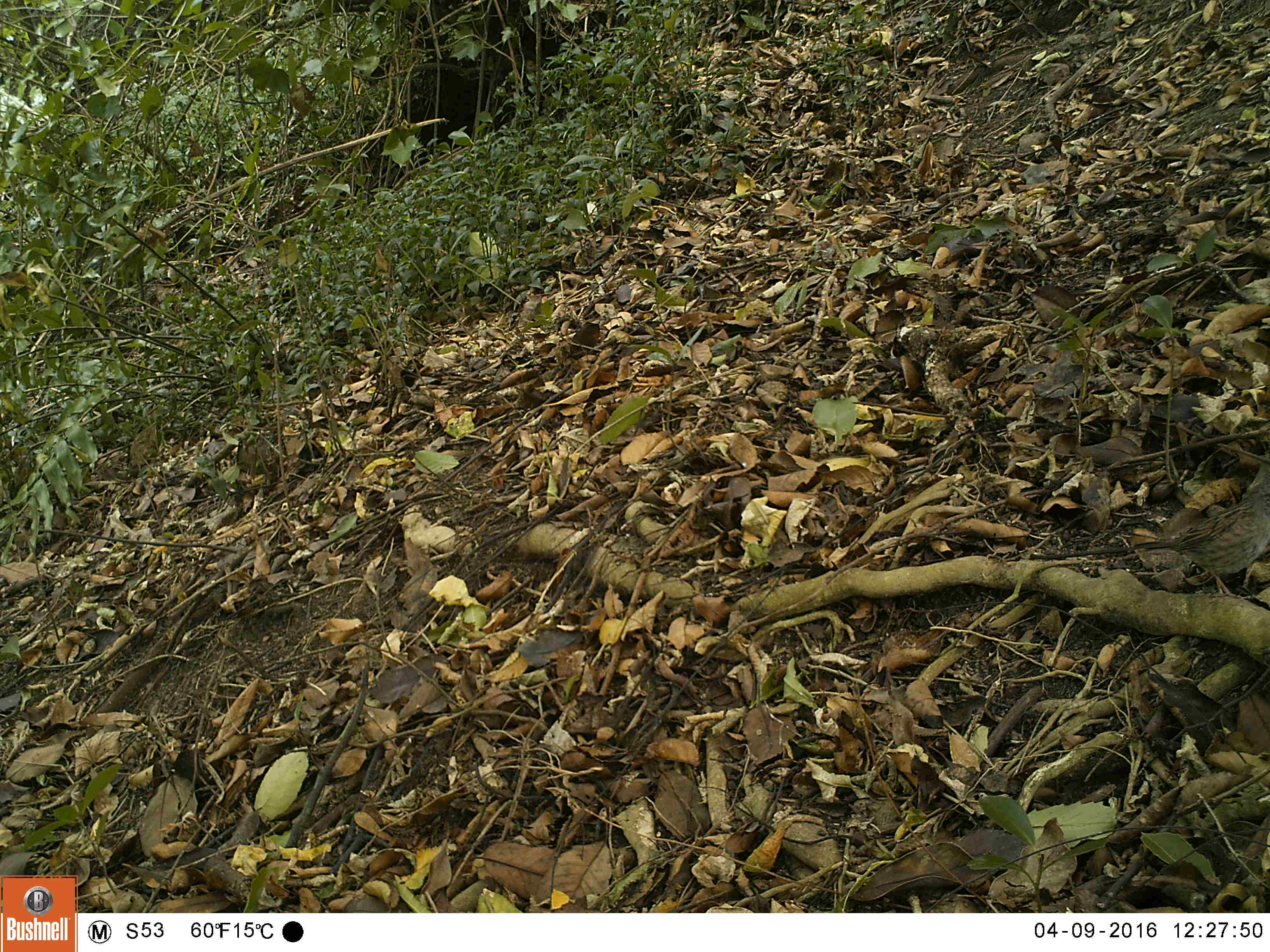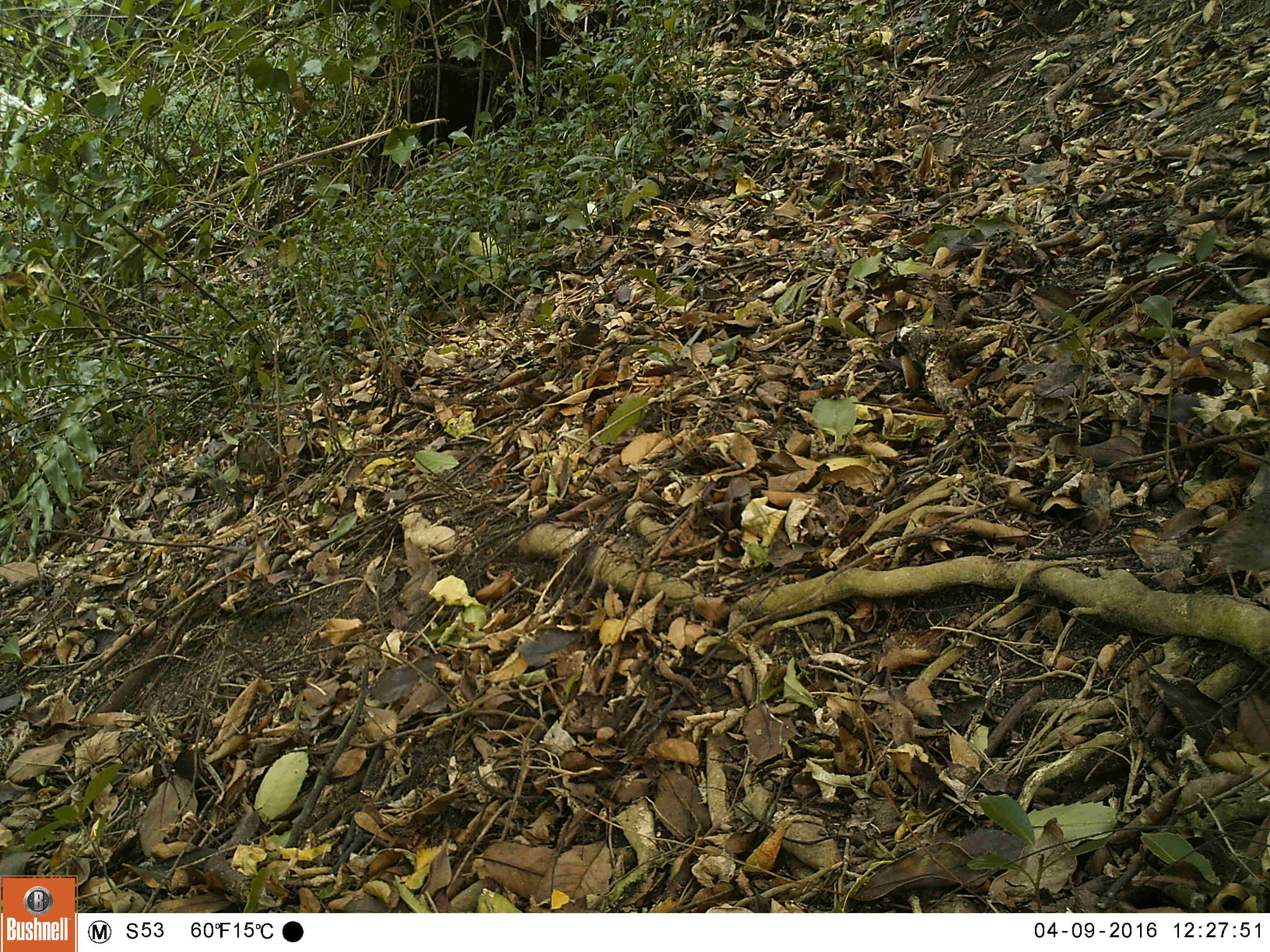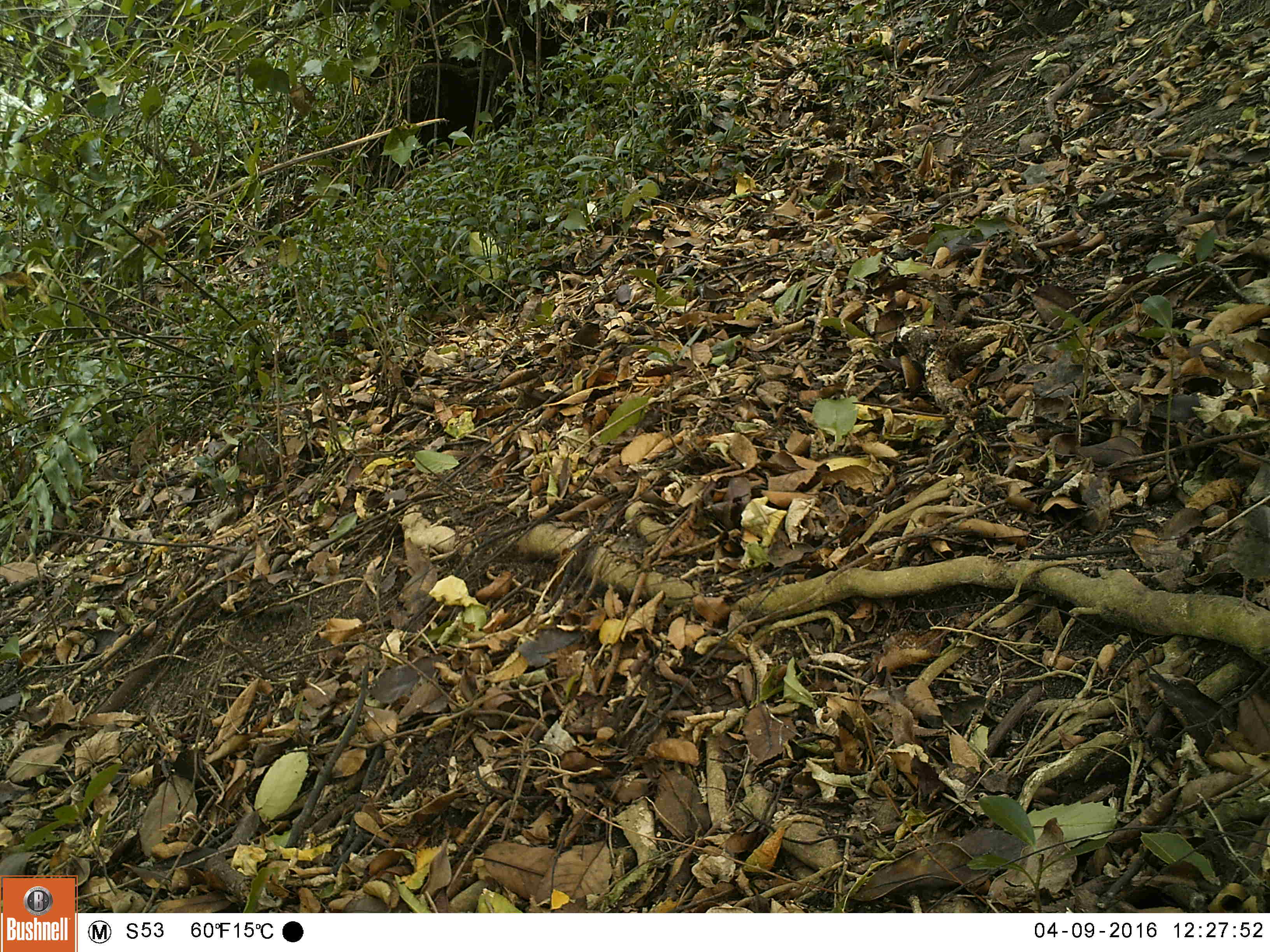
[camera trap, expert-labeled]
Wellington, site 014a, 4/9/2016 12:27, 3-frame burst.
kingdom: Animalia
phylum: Chordata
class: Aves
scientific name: Aves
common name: bird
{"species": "bird (Aves)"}